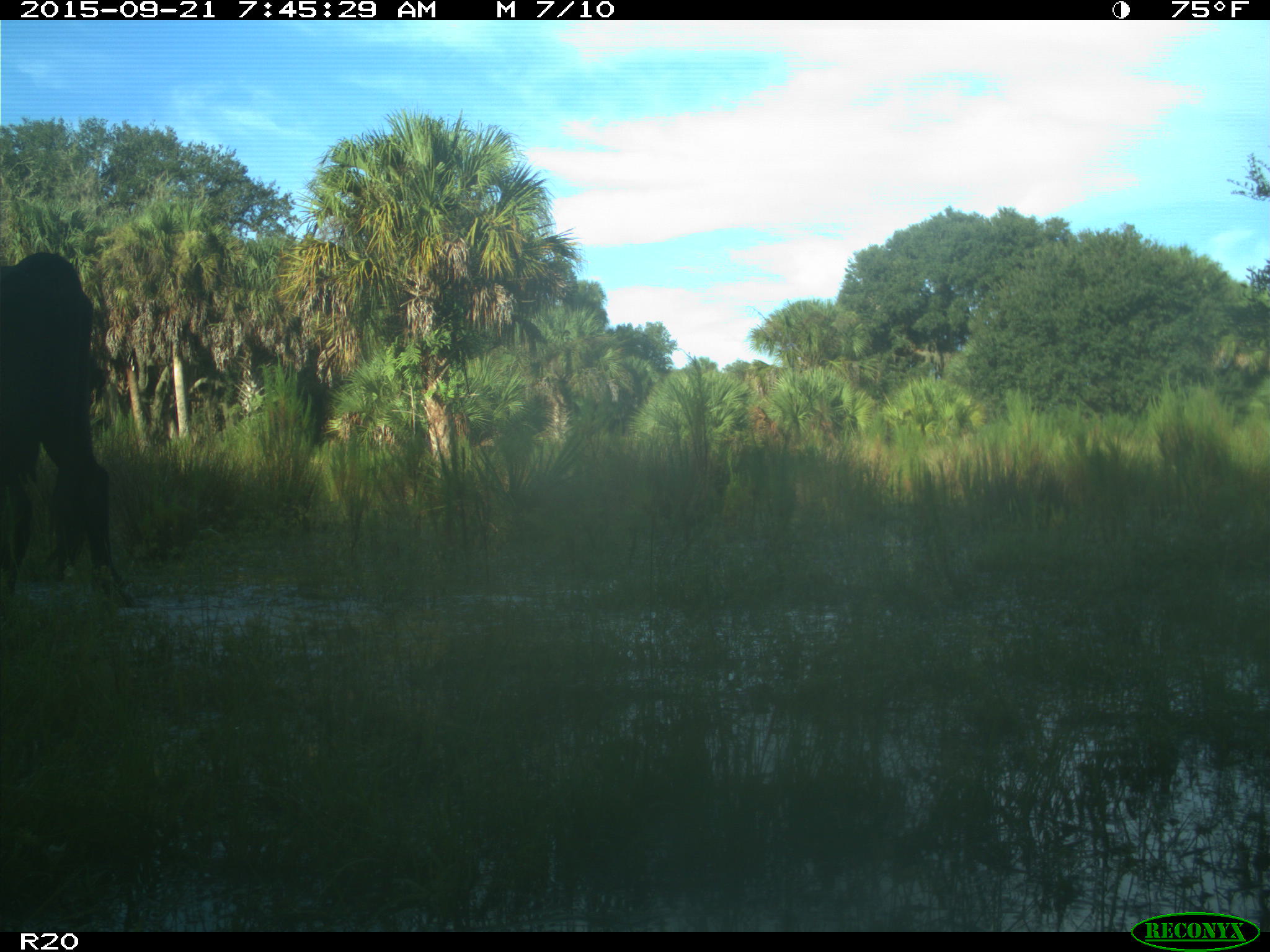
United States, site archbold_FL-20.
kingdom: Animalia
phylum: Chordata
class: Mammalia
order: Artiodactyla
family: Bovidae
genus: Bos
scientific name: Bos taurus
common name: domestic cow